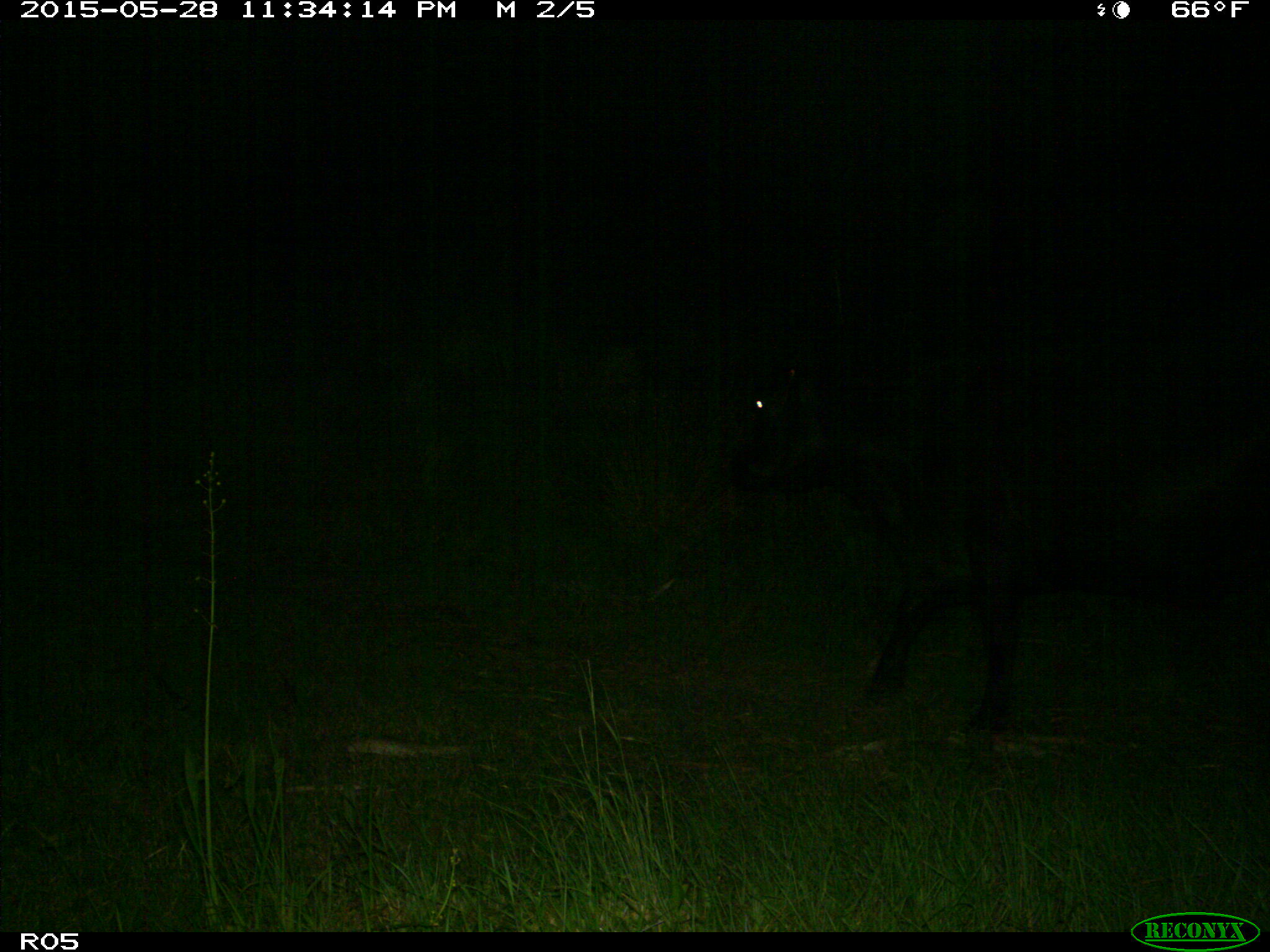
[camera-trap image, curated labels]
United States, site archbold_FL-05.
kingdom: Animalia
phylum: Chordata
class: Mammalia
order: Artiodactyla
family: Bovidae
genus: Bos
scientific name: Bos taurus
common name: domestic cow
Bos taurus (domestic cow).